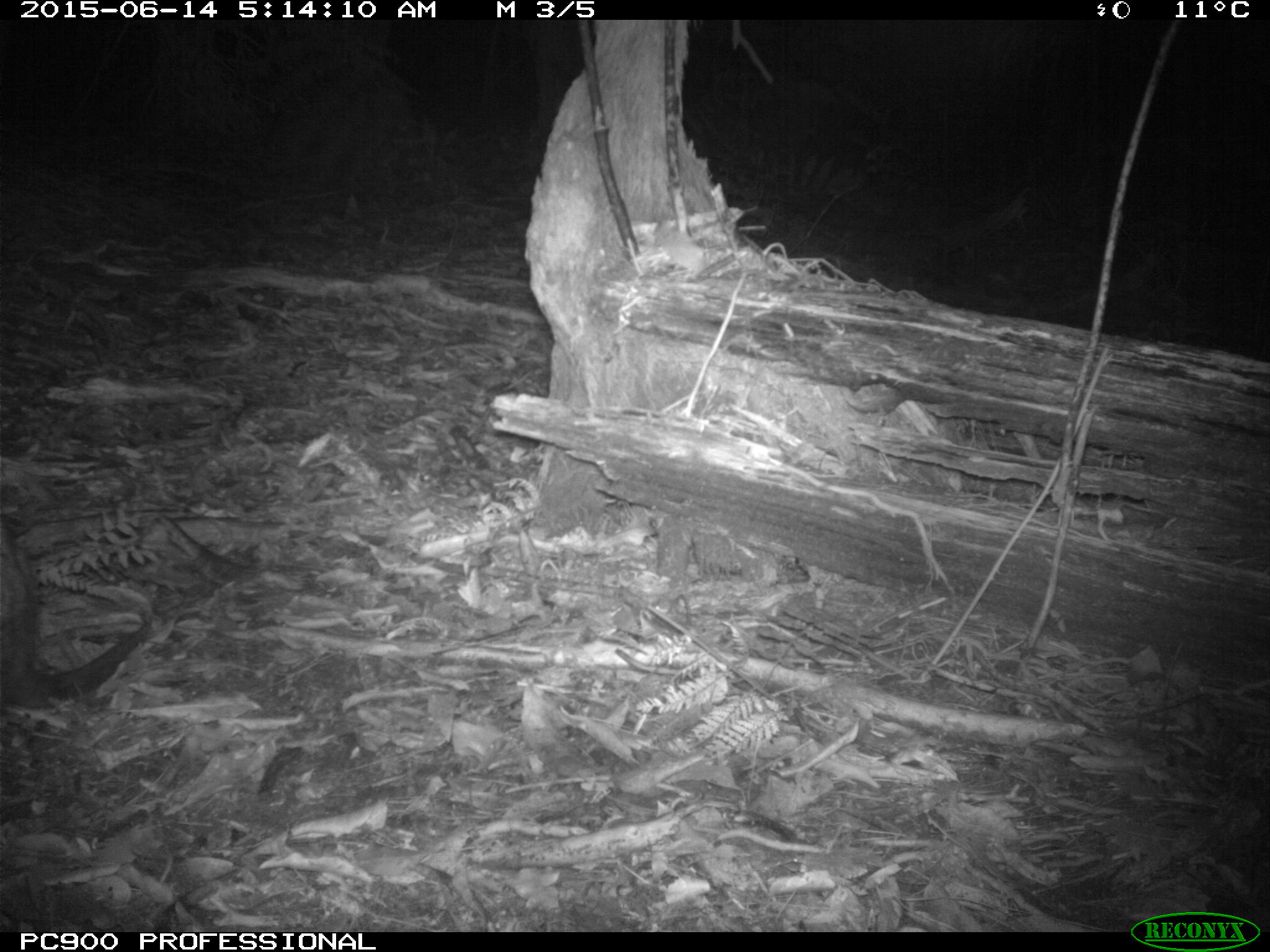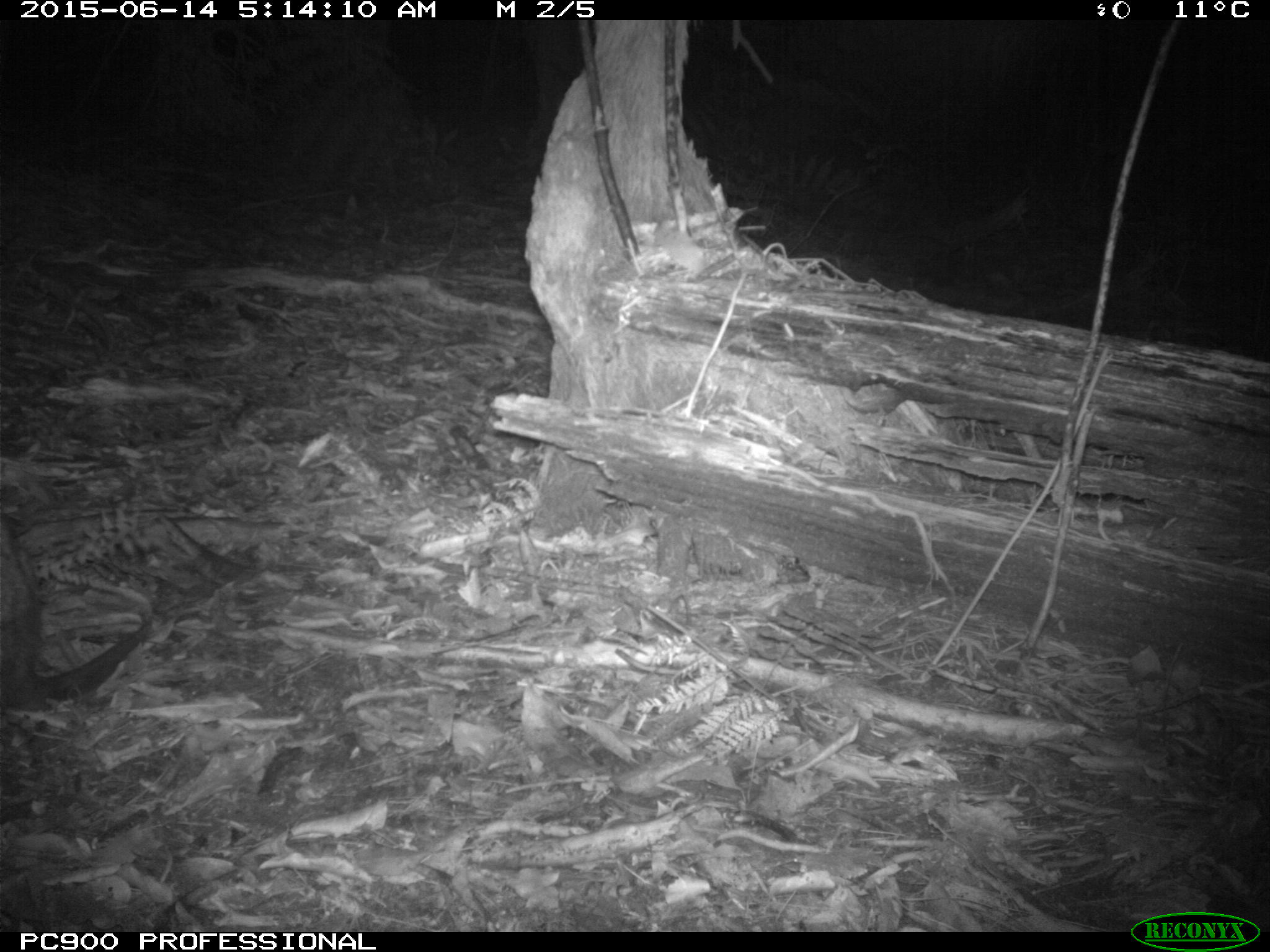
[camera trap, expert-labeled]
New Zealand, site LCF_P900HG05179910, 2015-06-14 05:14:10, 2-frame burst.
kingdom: Animalia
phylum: Chordata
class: Mammalia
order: Diprotodontia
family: Macropodidae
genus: Notamacropus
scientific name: Notamacropus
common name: wallaby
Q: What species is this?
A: Wallaby (Notamacropus).